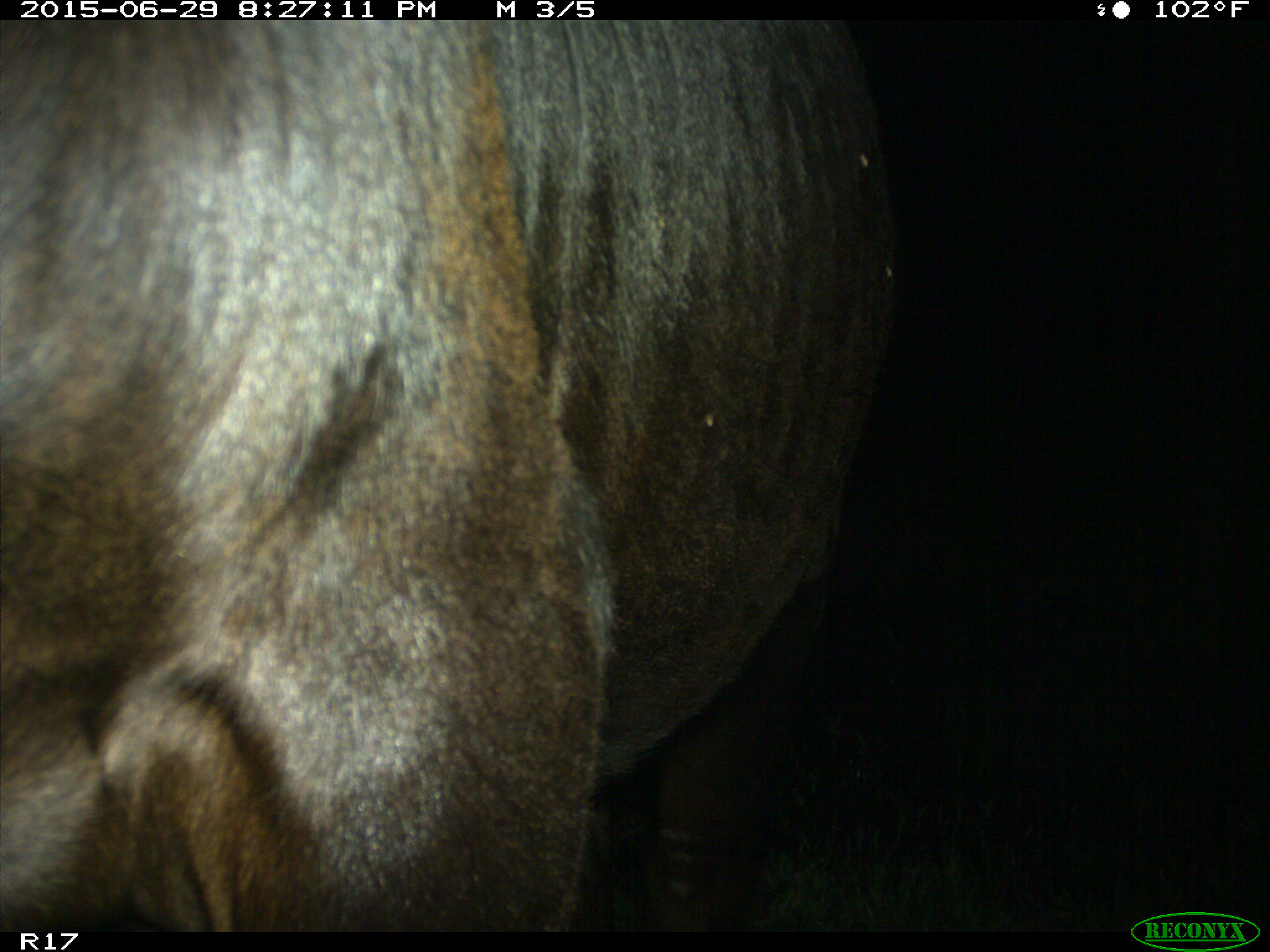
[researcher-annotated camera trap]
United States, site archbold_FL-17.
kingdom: Animalia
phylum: Chordata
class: Mammalia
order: Artiodactyla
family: Bovidae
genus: Bos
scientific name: Bos taurus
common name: domestic cow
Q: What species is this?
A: Bos taurus (domestic cow).